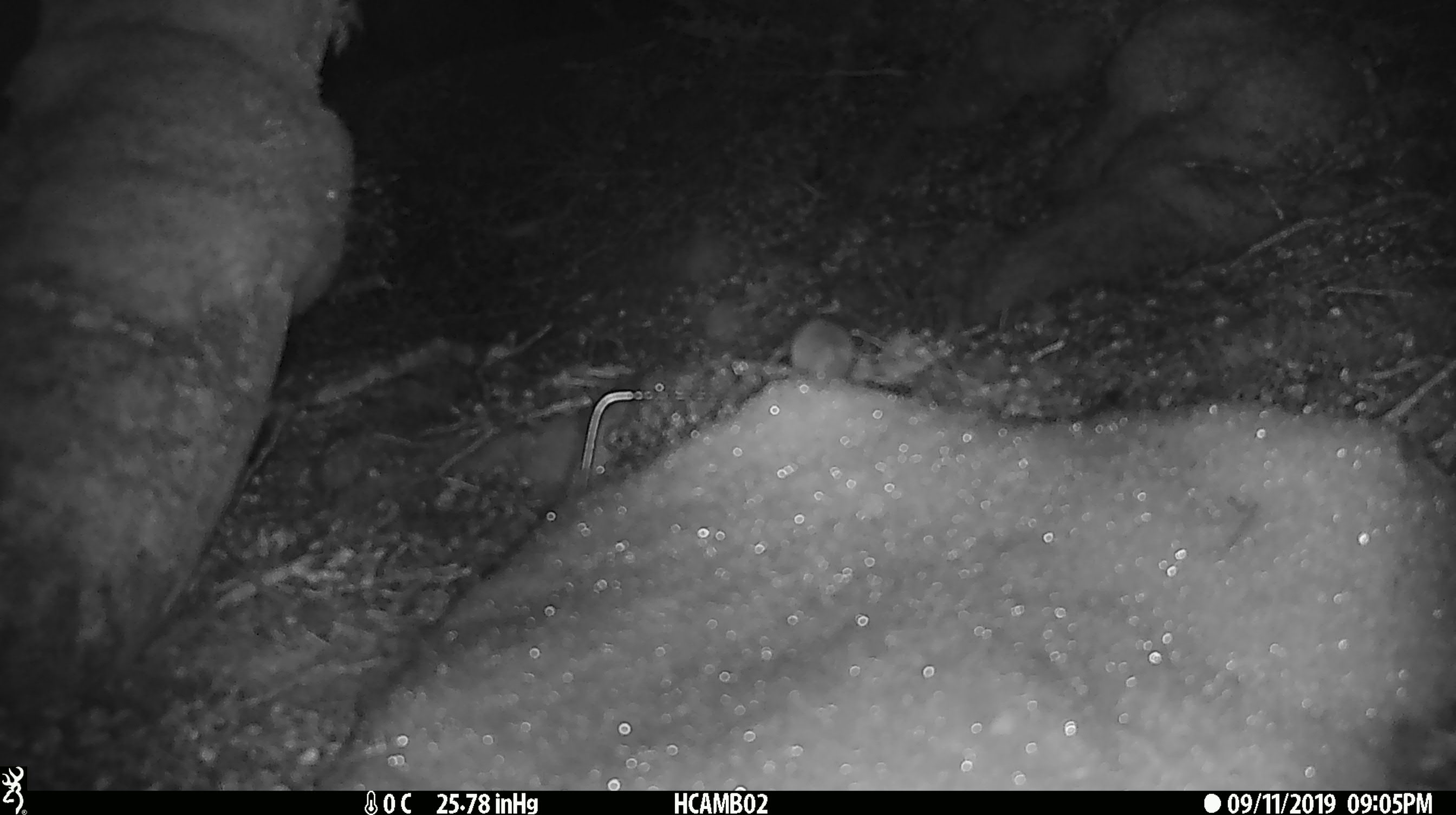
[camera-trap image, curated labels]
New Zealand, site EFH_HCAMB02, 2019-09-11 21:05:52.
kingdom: Animalia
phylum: Chordata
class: Mammalia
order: Rodentia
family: Muridae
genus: Mus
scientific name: Mus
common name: mouse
Mouse (Mus).